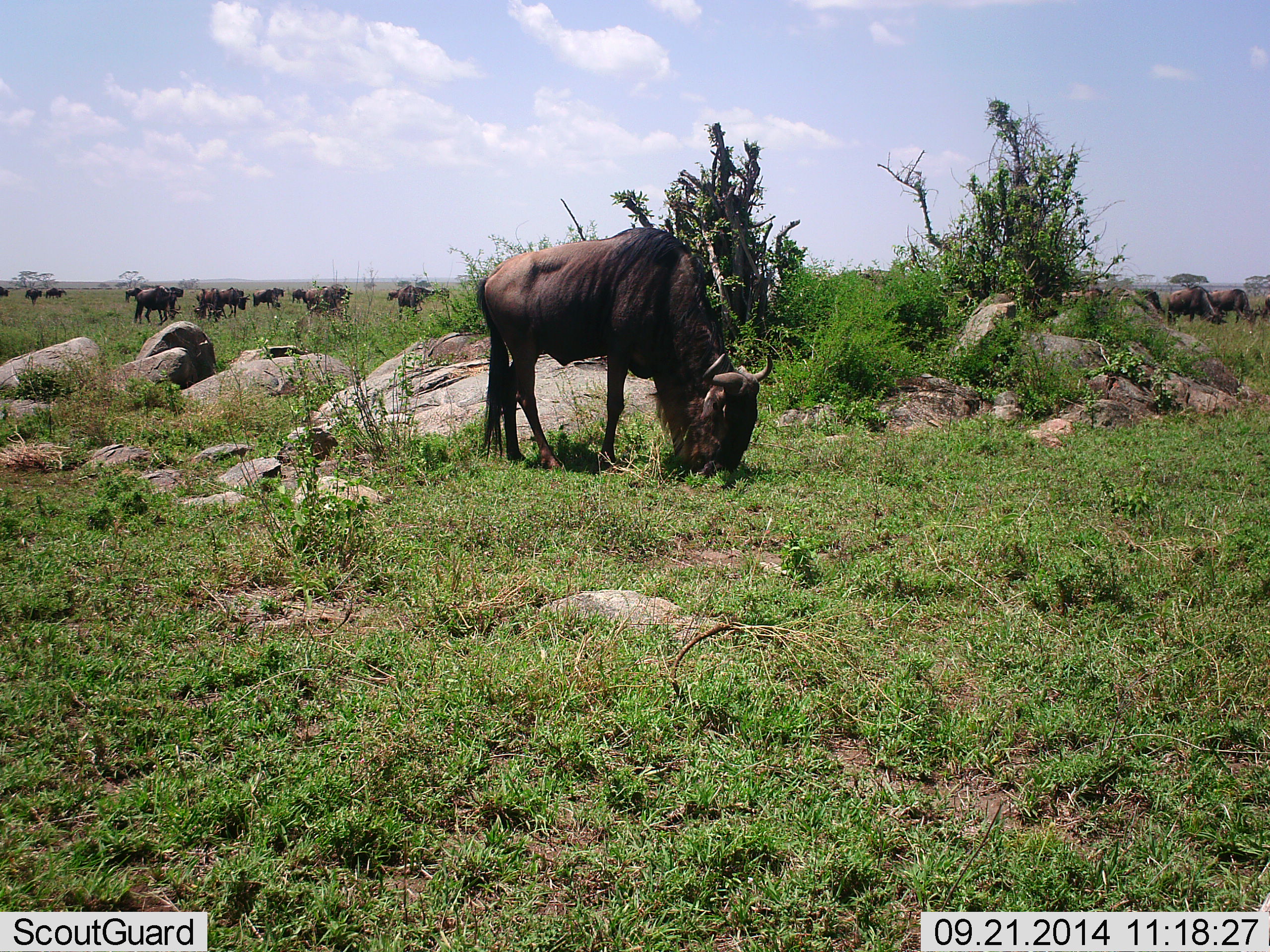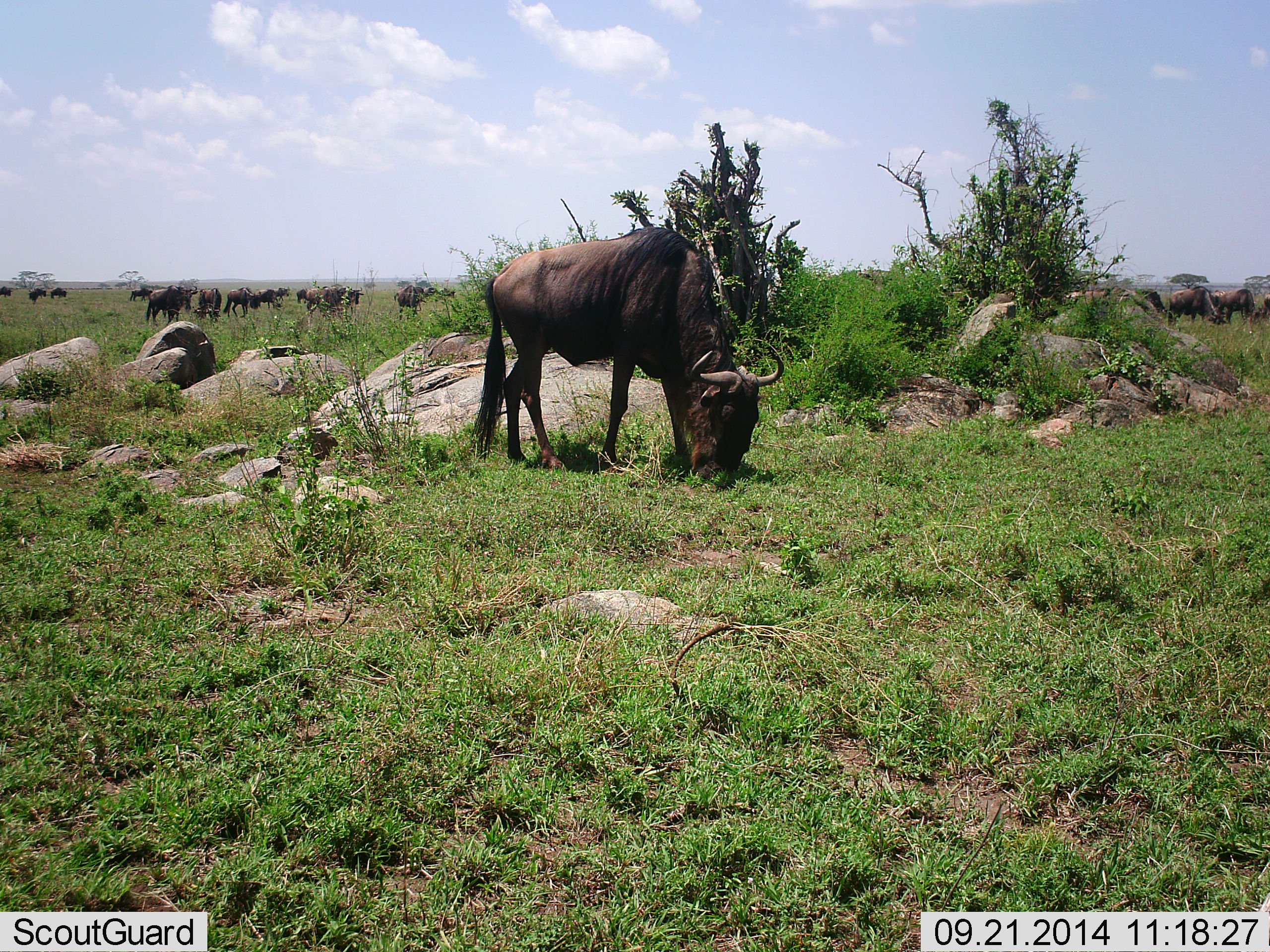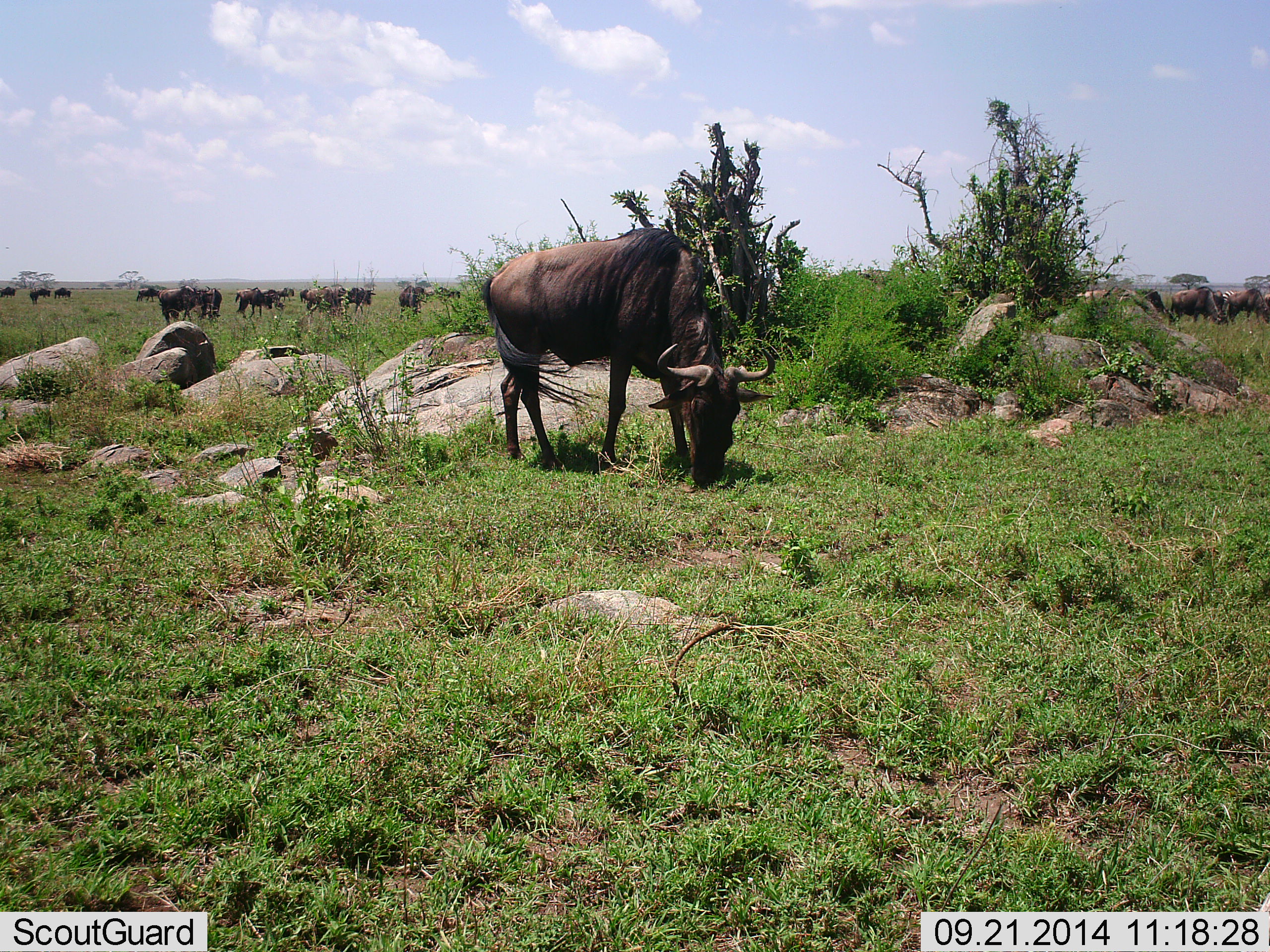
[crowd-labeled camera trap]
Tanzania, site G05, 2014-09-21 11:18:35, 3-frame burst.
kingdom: Animalia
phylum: Chordata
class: Mammalia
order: Artiodactyla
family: Bovidae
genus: Connochaetes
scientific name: Connochaetes taurinus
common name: blue wildebeest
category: wildebeest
Wildebeest (blue wildebeest) (Connochaetes taurinus), count 11-50. Behavior (volunteer vote fractions): standing 40%, resting 10%, moving 40%, interacting 0%. Young present (vote fraction): 10%. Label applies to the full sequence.